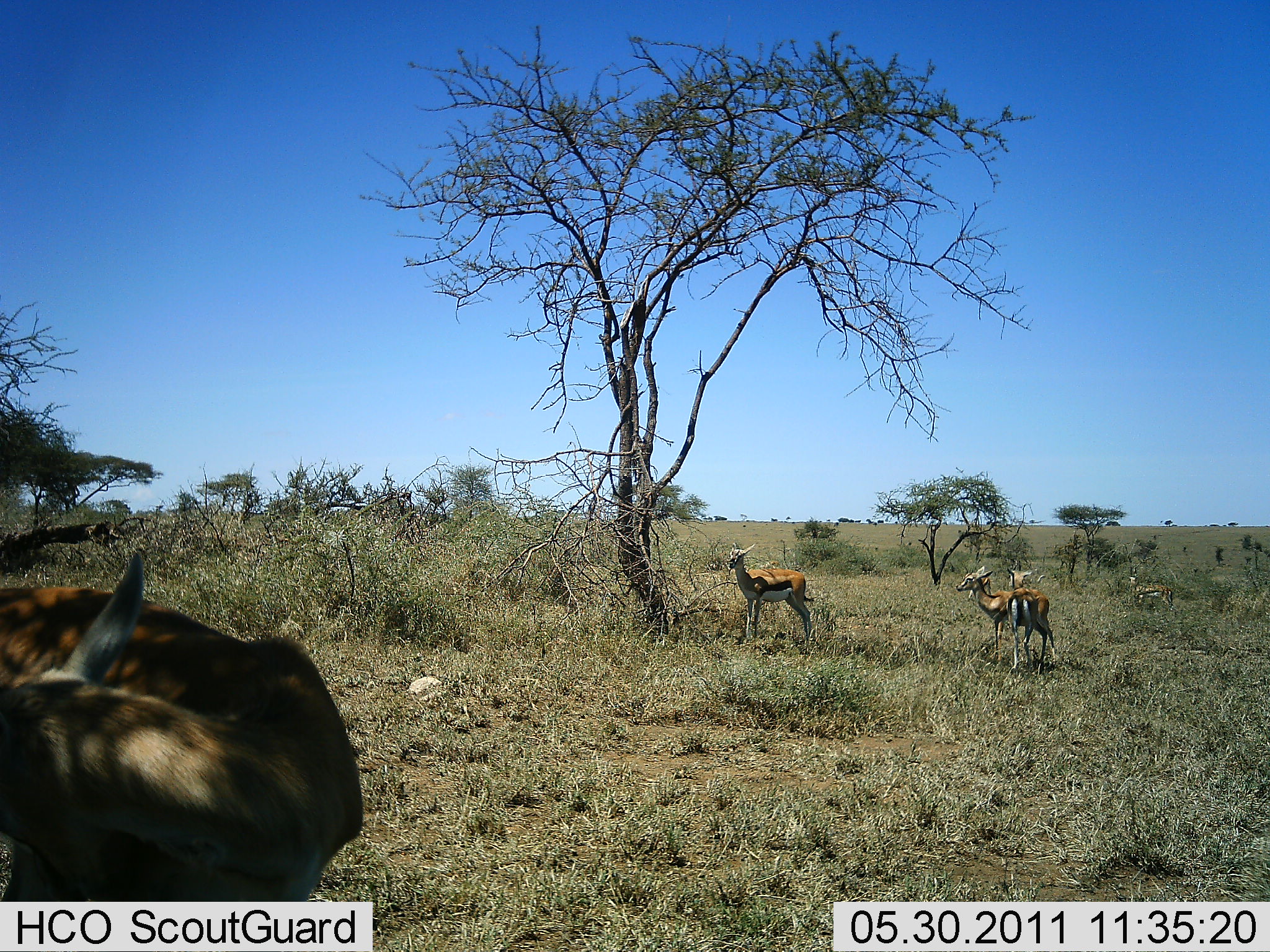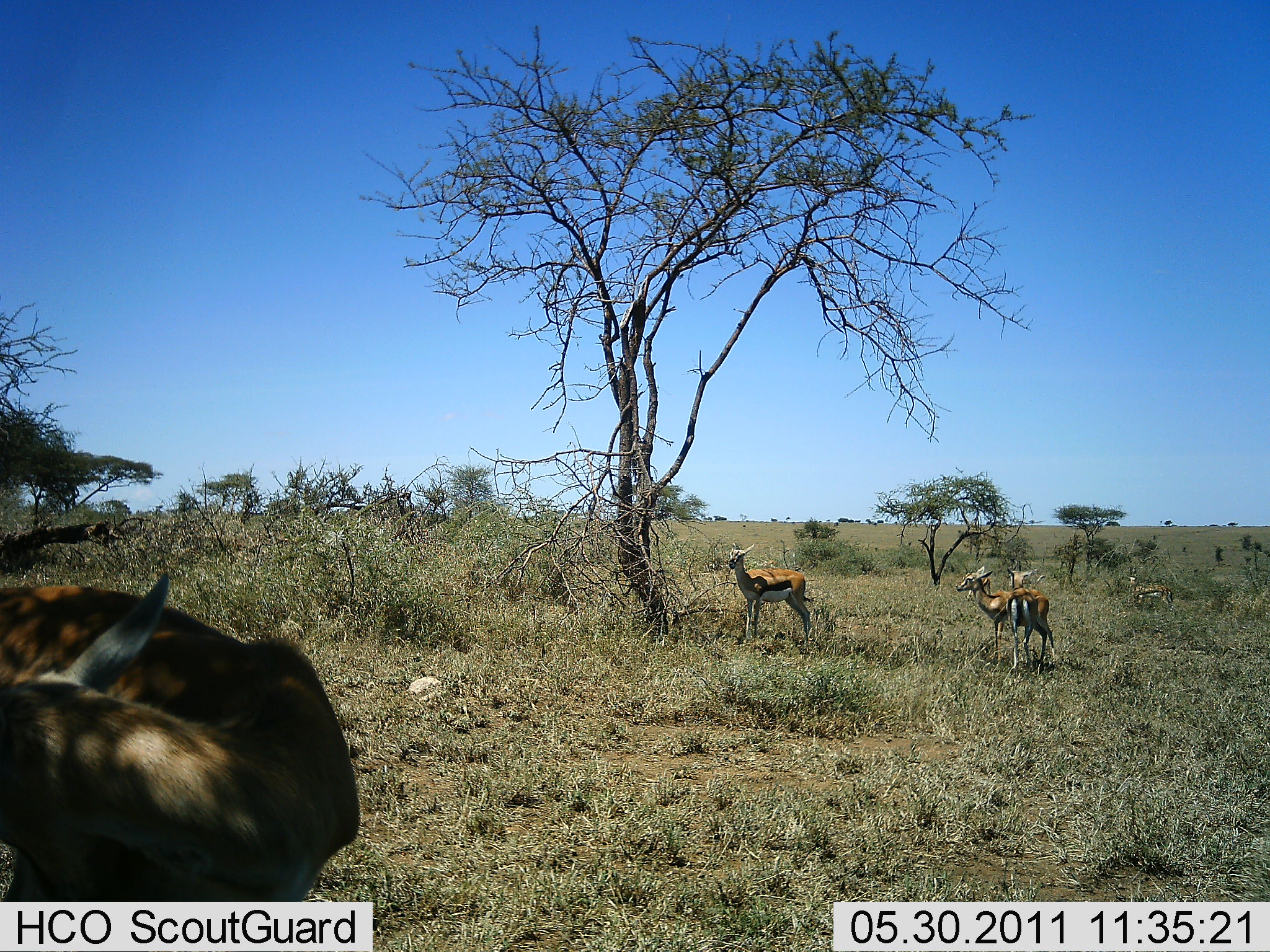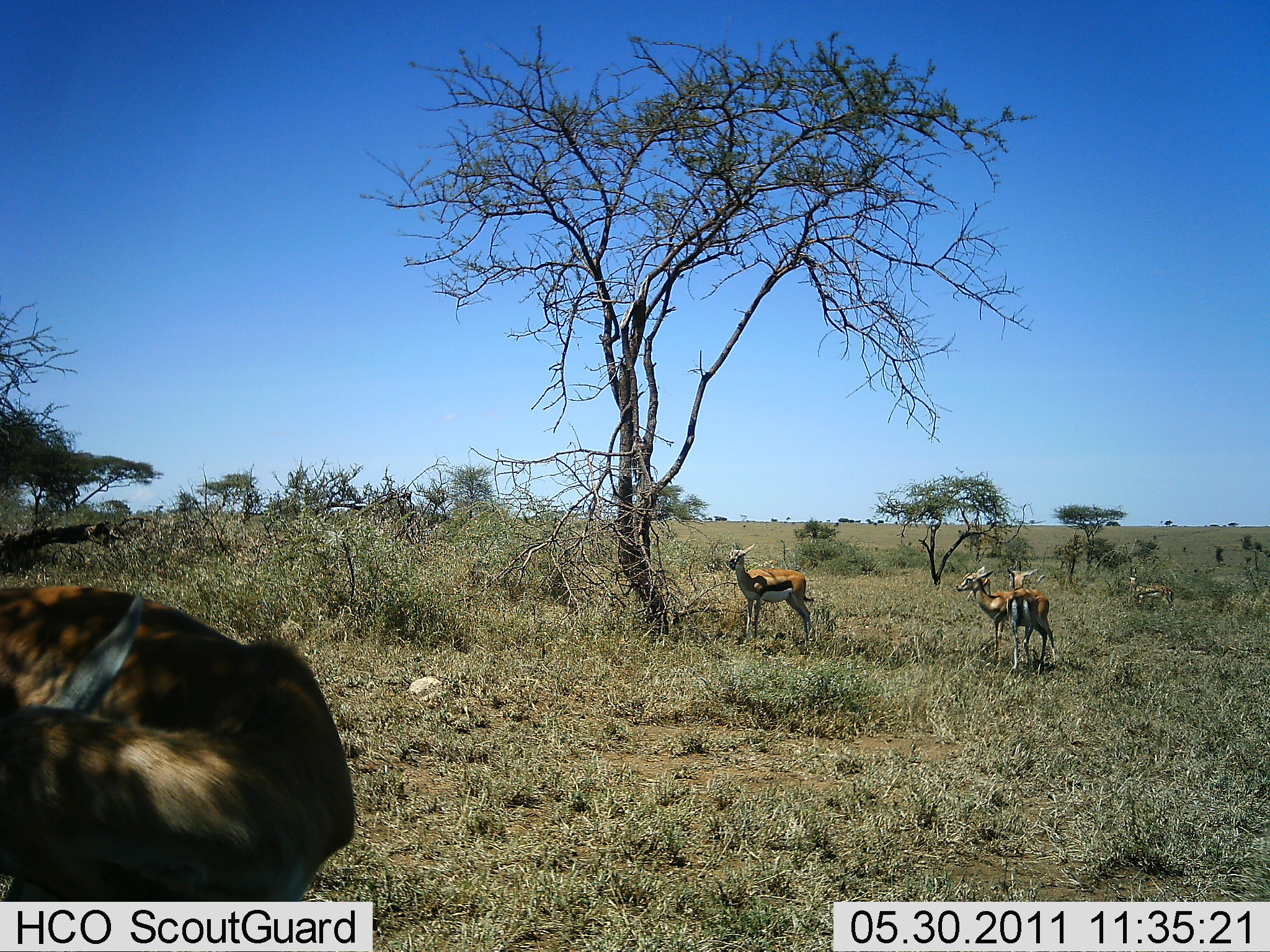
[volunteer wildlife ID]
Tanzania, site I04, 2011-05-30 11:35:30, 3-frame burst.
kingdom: Animalia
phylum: Chordata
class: Mammalia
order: Artiodactyla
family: Bovidae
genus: Eudorcas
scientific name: Eudorcas thomsonii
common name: thomson's gazelle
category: gazellethomsons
Gazellethomsons (thomson's gazelle) (Eudorcas thomsonii), count 5. Behavior (volunteer vote fractions): standing 100%, resting 0%, moving 0%, interacting 9%. Young present (vote fraction): 0%. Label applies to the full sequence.